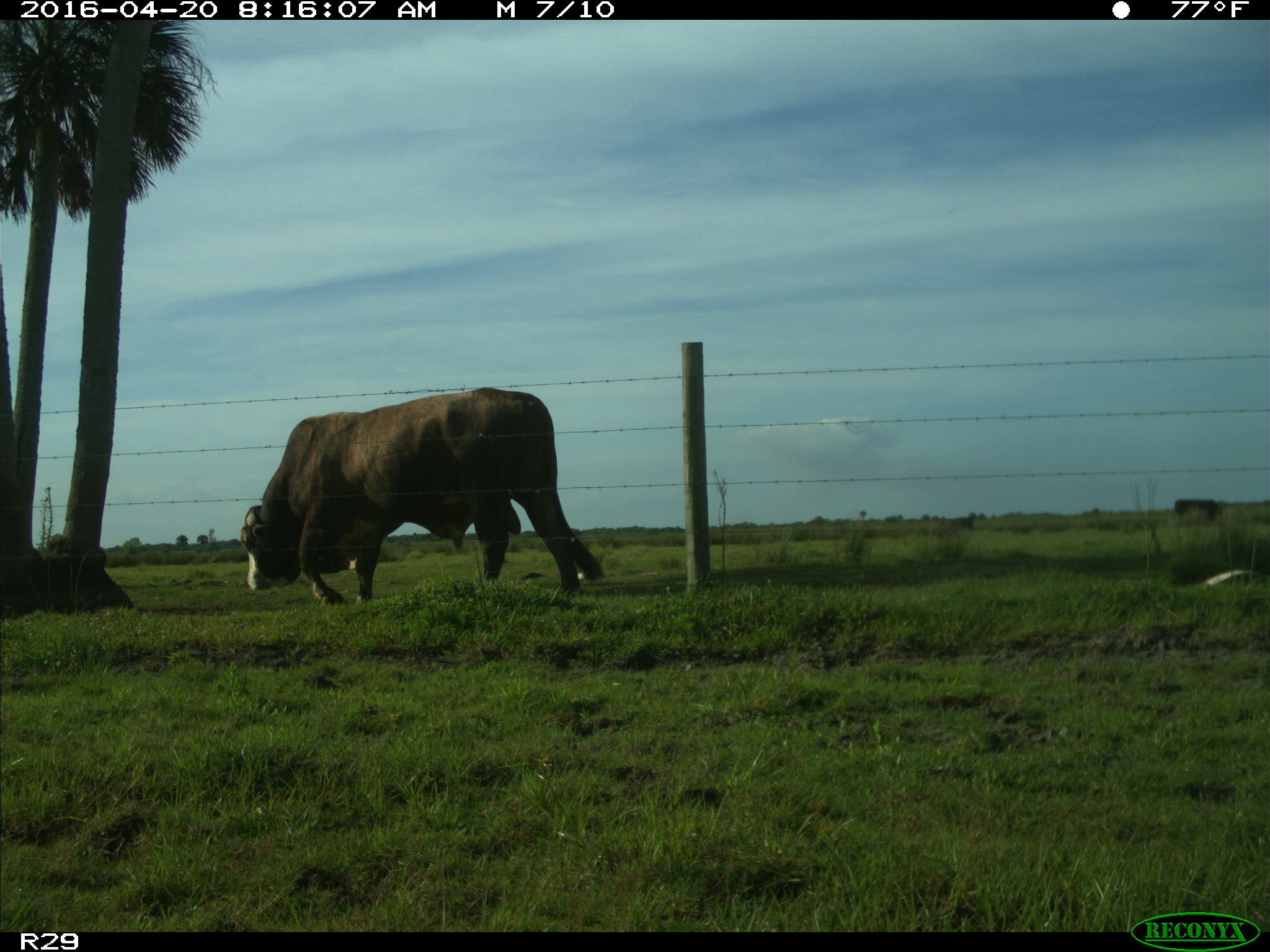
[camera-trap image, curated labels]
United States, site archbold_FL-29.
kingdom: Animalia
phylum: Chordata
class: Mammalia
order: Artiodactyla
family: Bovidae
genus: Bos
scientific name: Bos taurus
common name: domestic cow